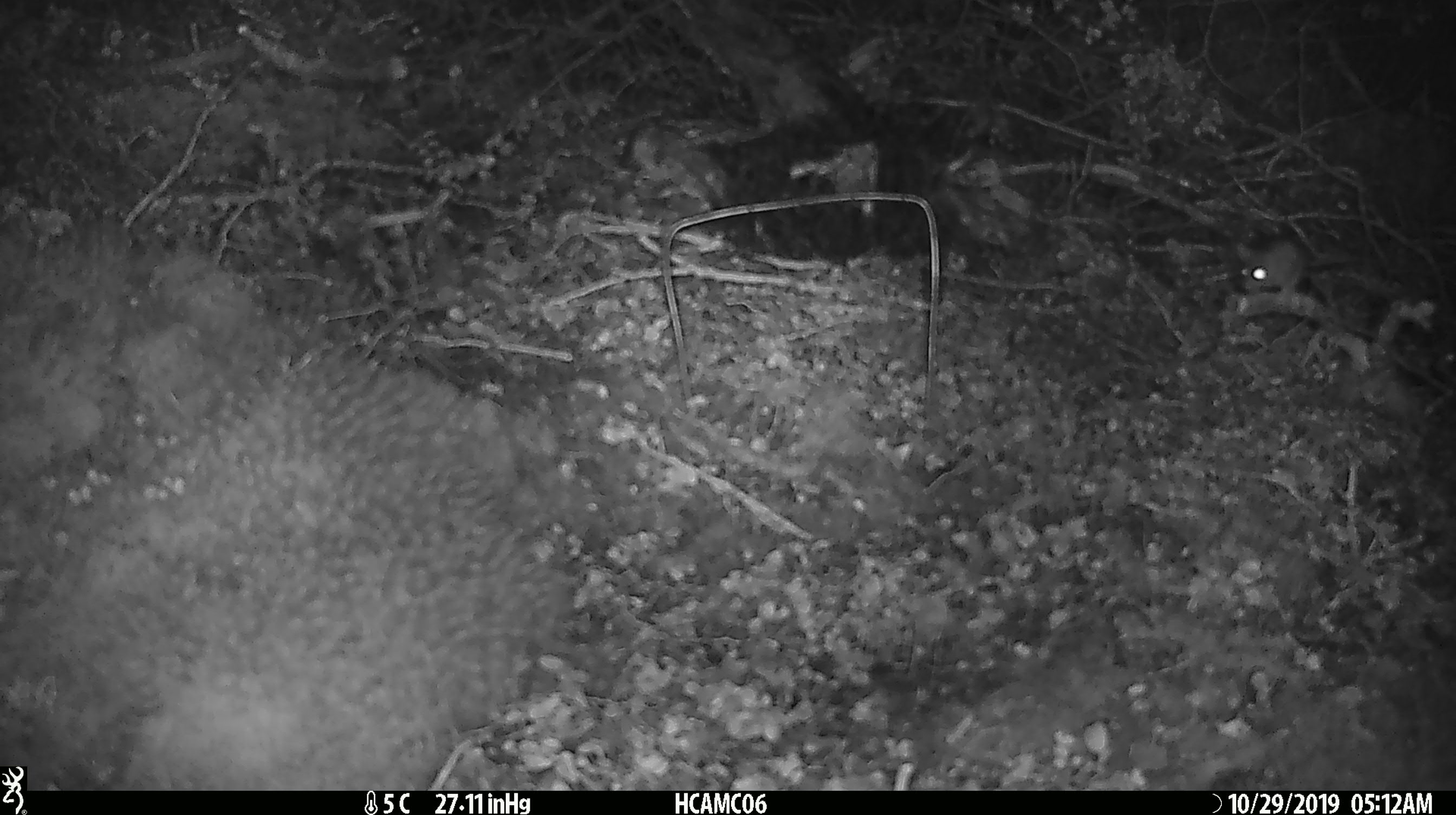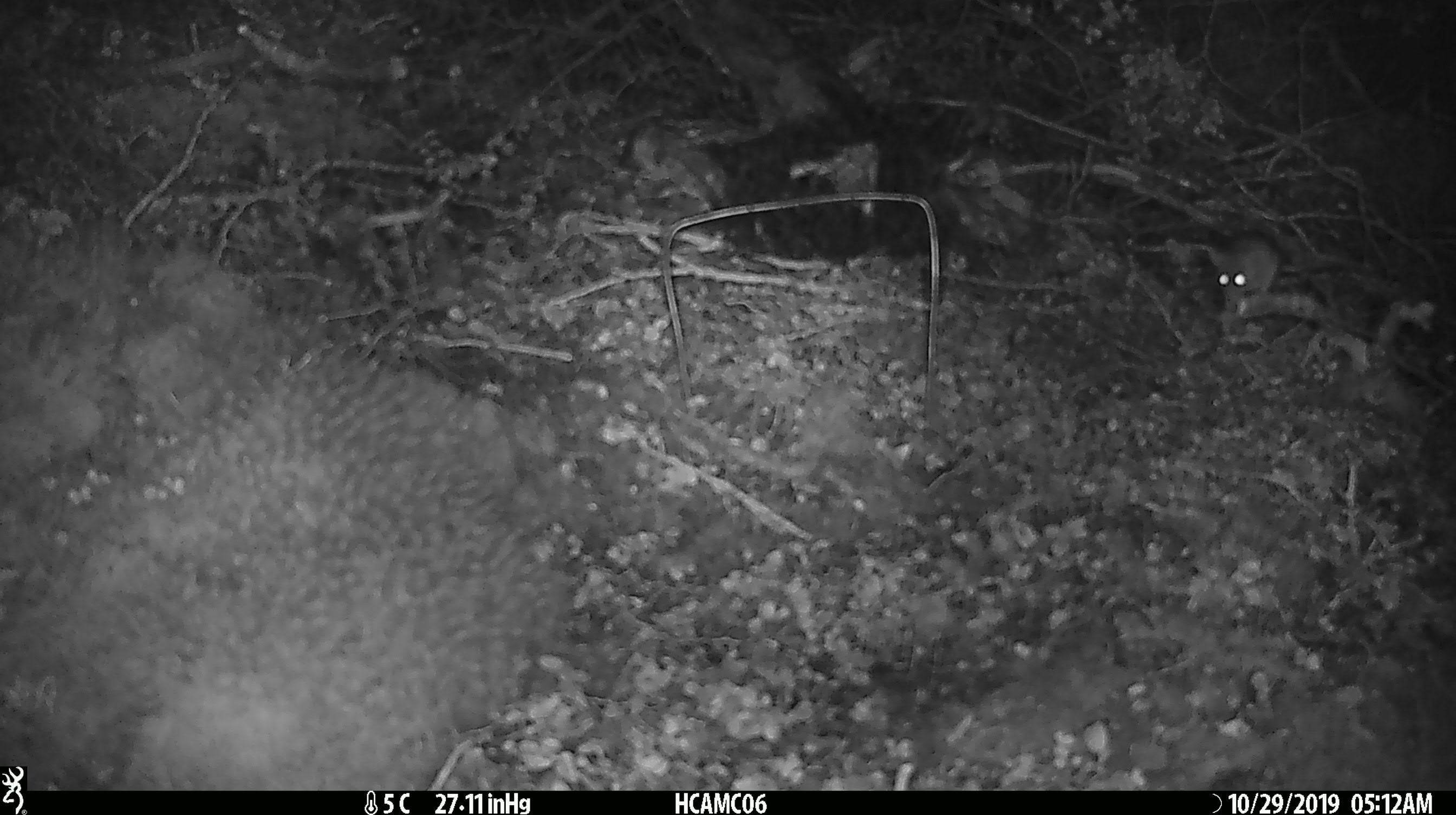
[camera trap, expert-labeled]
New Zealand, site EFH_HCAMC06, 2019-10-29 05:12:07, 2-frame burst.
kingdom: Animalia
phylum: Chordata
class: Mammalia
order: Rodentia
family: Muridae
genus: Mus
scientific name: Mus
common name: mouse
Mouse (Mus).